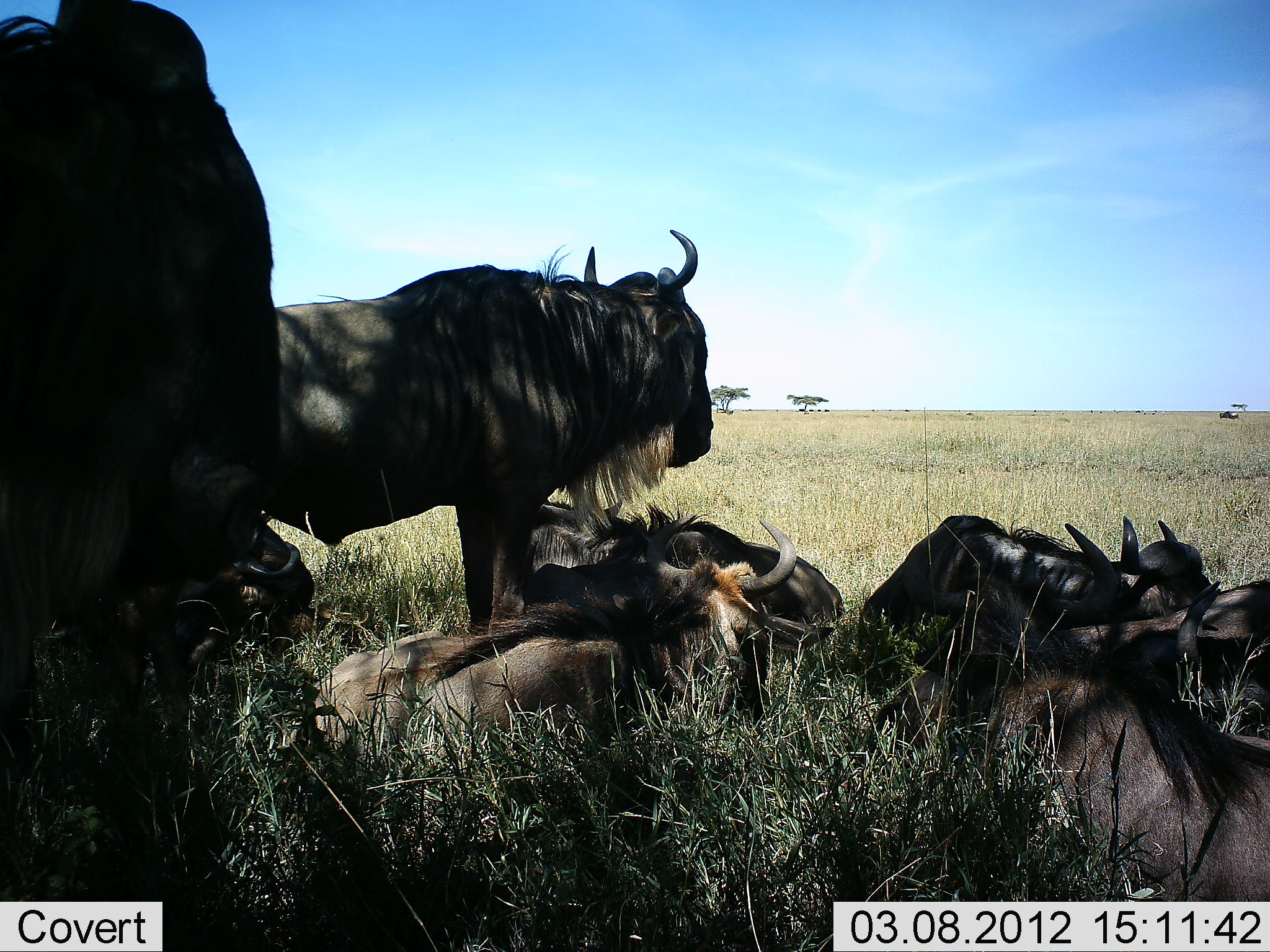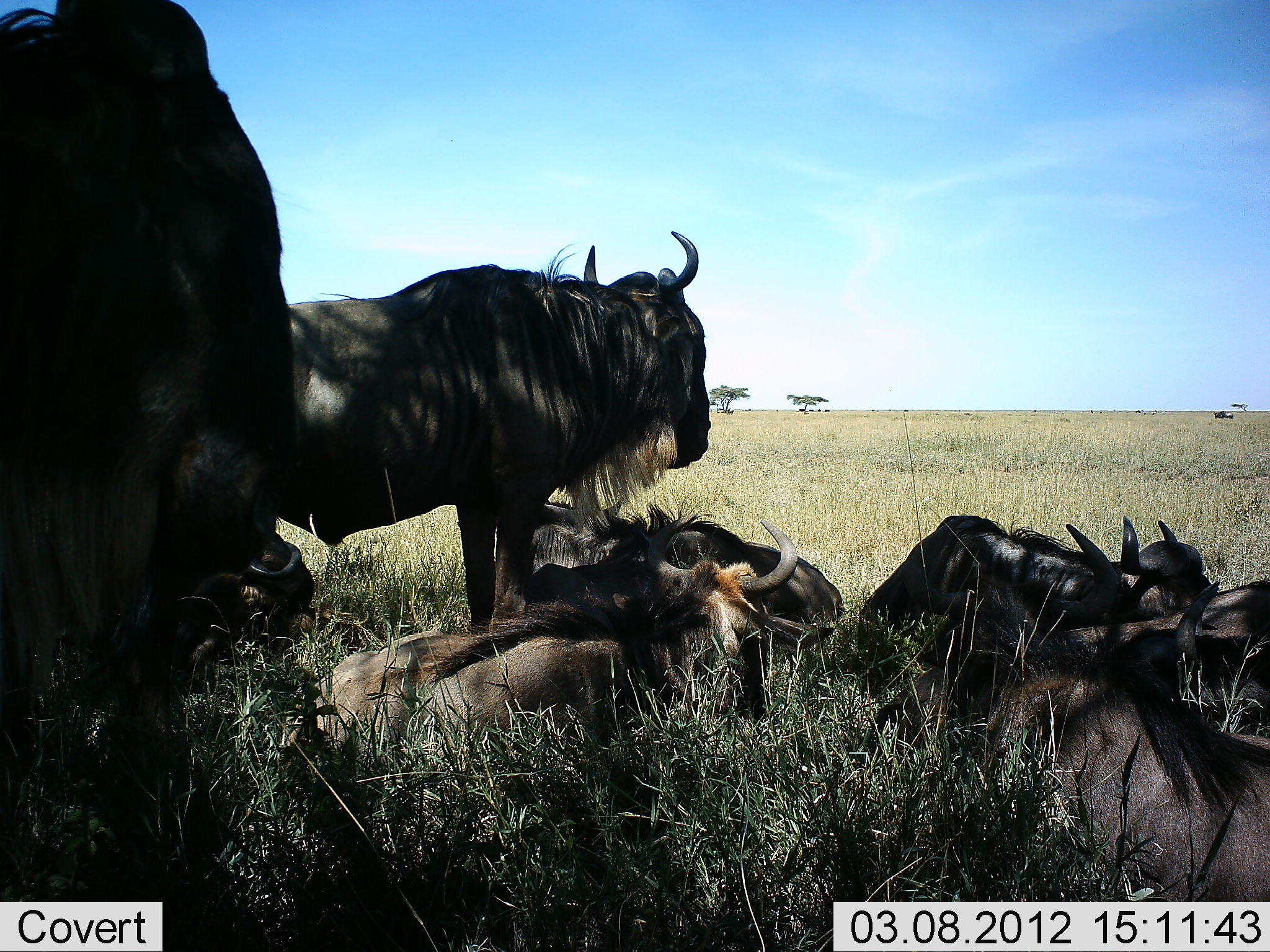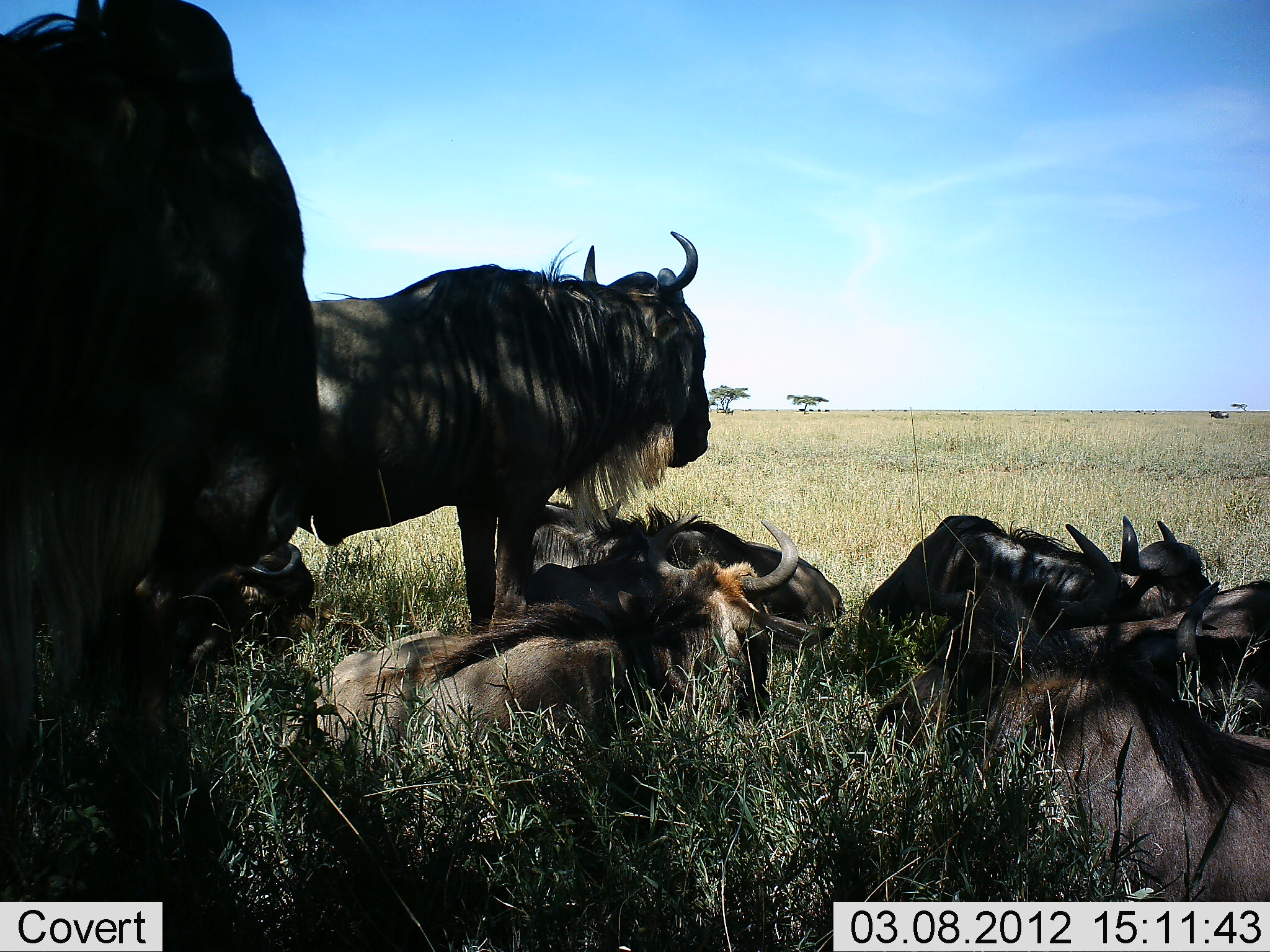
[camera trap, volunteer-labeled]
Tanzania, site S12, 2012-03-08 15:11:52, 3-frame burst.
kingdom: Animalia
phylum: Chordata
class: Mammalia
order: Artiodactyla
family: Bovidae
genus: Connochaetes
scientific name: Connochaetes taurinus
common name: blue wildebeest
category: wildebeest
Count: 8.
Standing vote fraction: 62%.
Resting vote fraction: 100%.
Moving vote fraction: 8%.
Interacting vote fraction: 0%.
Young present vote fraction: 0%.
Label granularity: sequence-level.